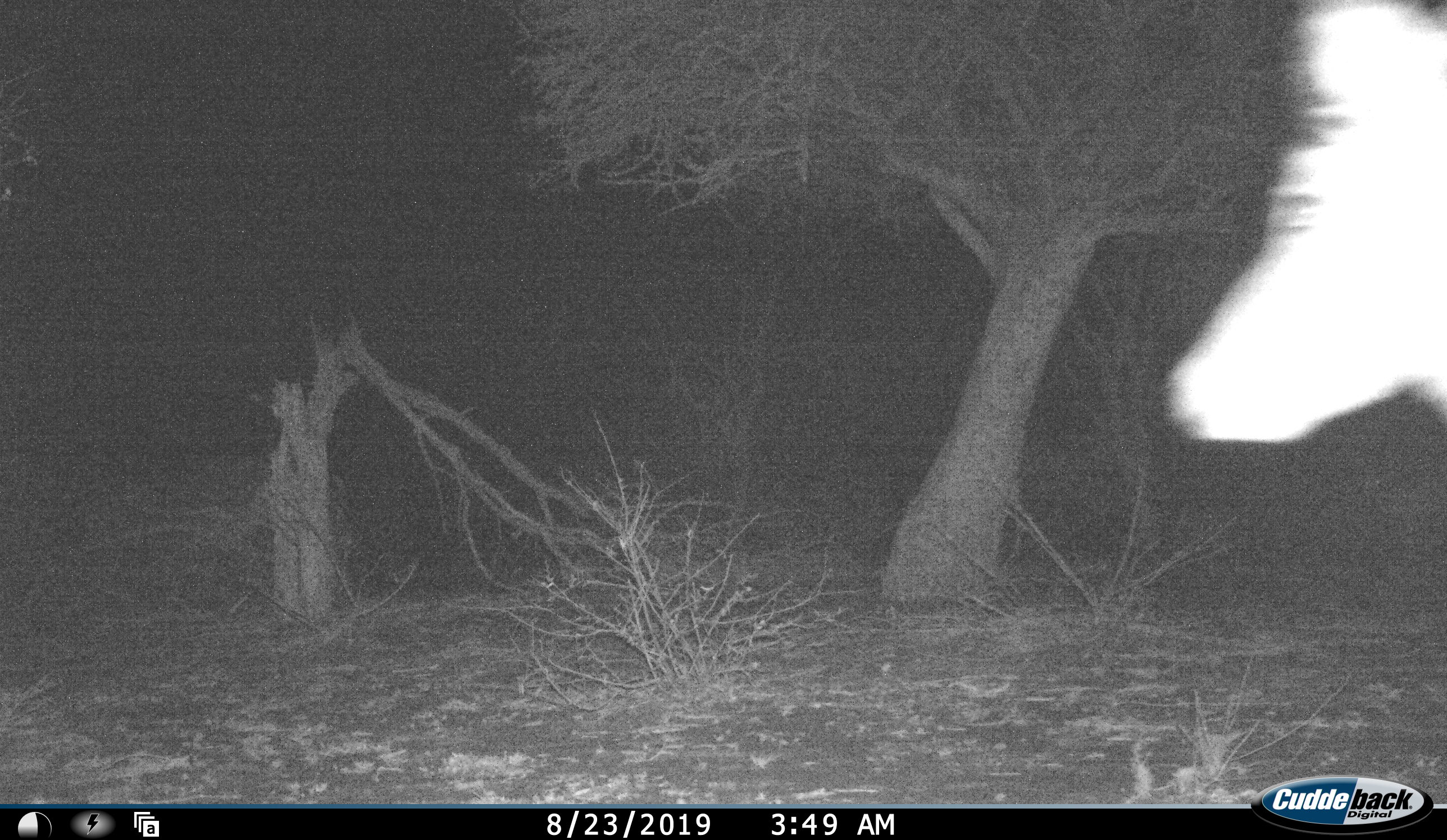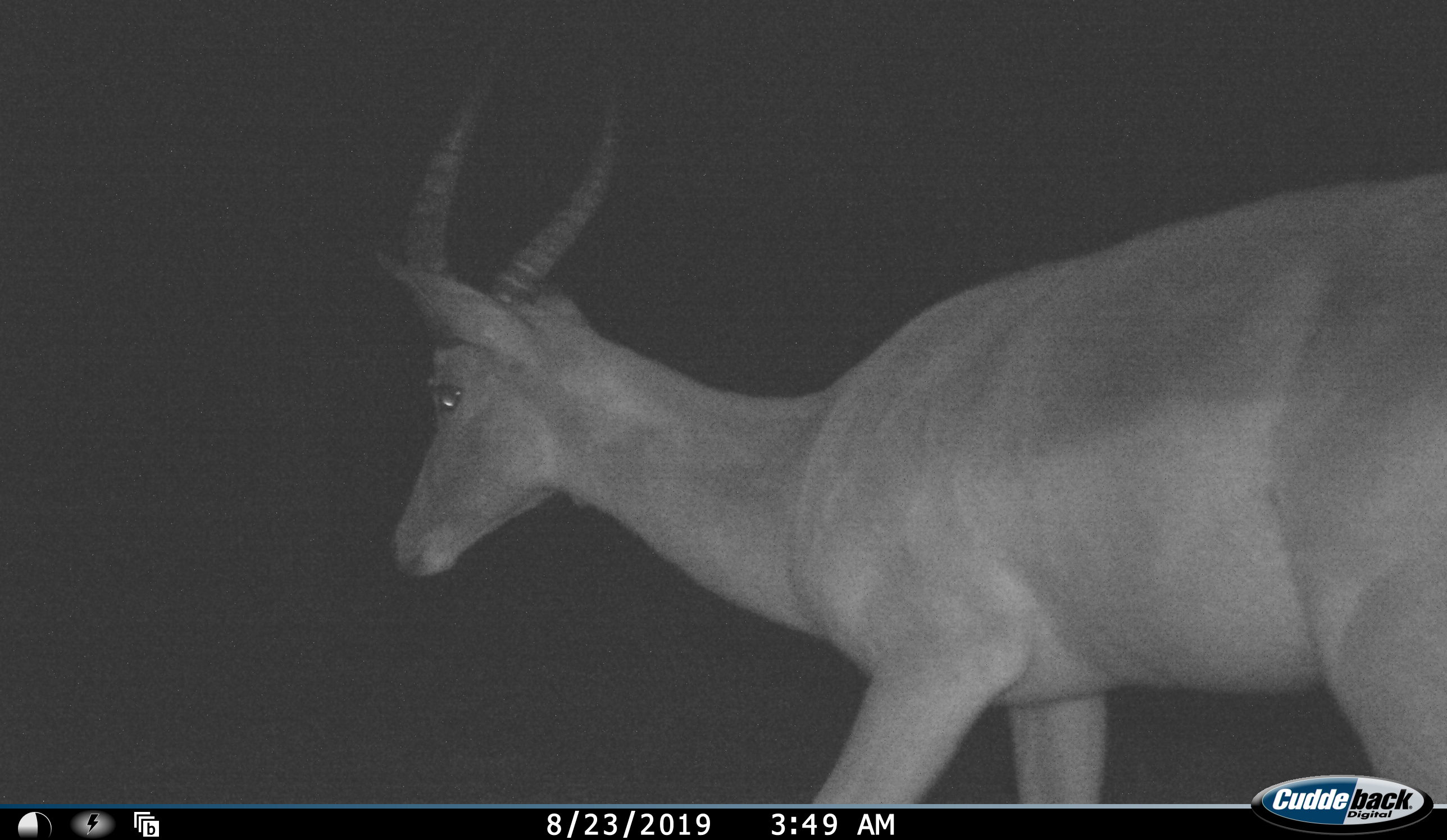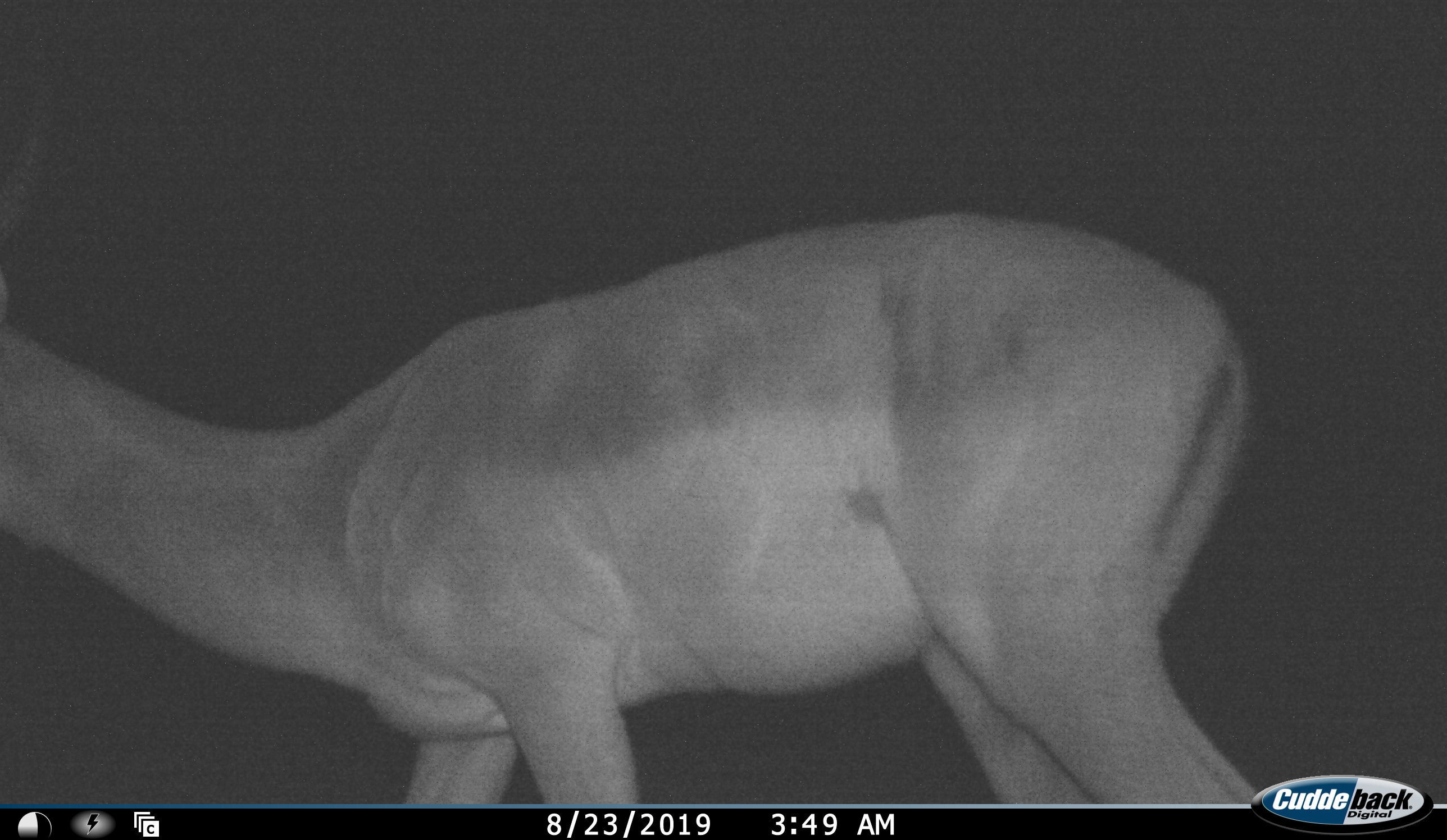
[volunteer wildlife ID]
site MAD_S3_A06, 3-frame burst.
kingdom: Animalia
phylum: Chordata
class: Mammalia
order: Artiodactyla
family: Bovidae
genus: Aepyceros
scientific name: Aepyceros melampus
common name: impala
Impala (Aepyceros melampus), count 1. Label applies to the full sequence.